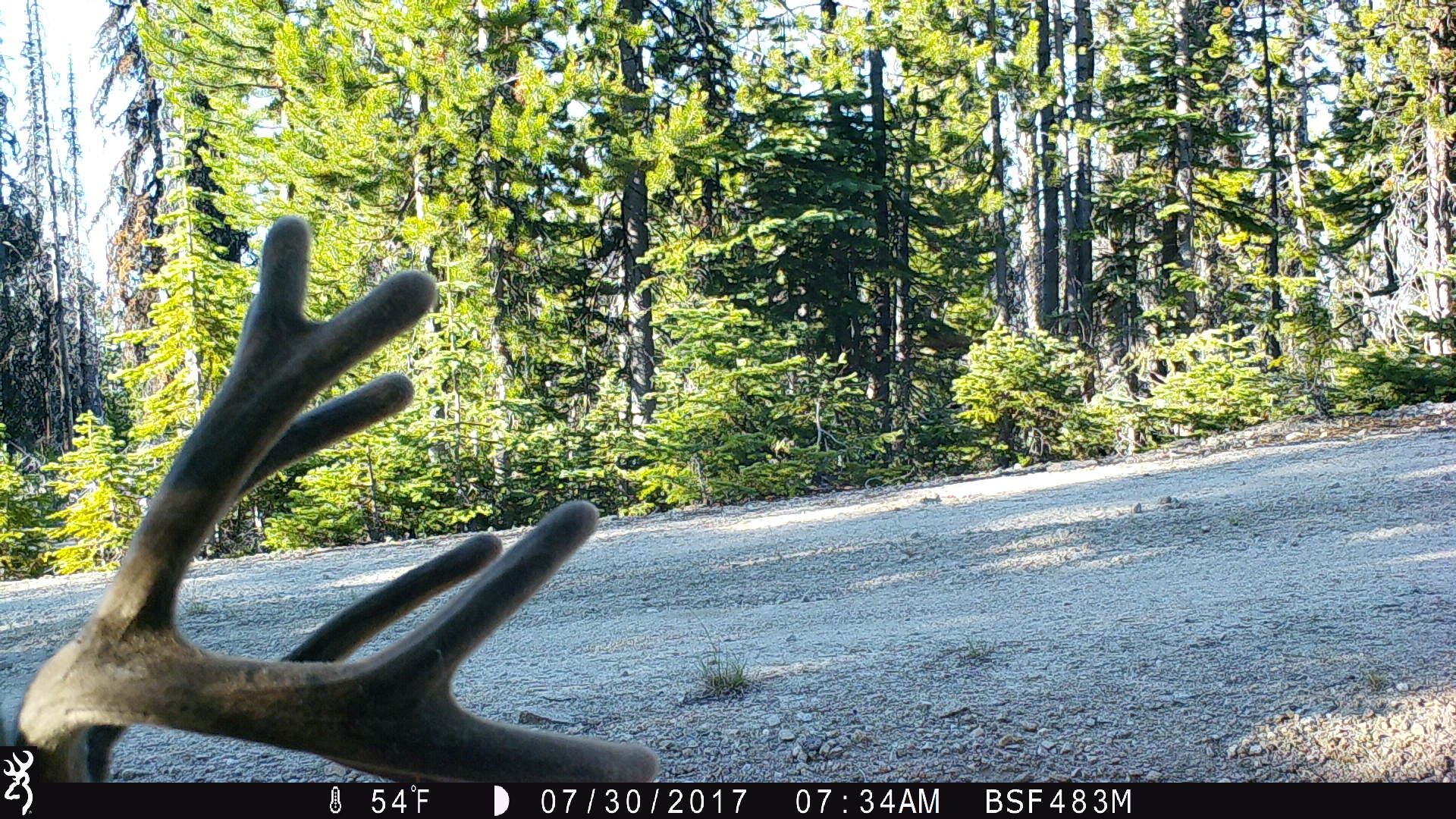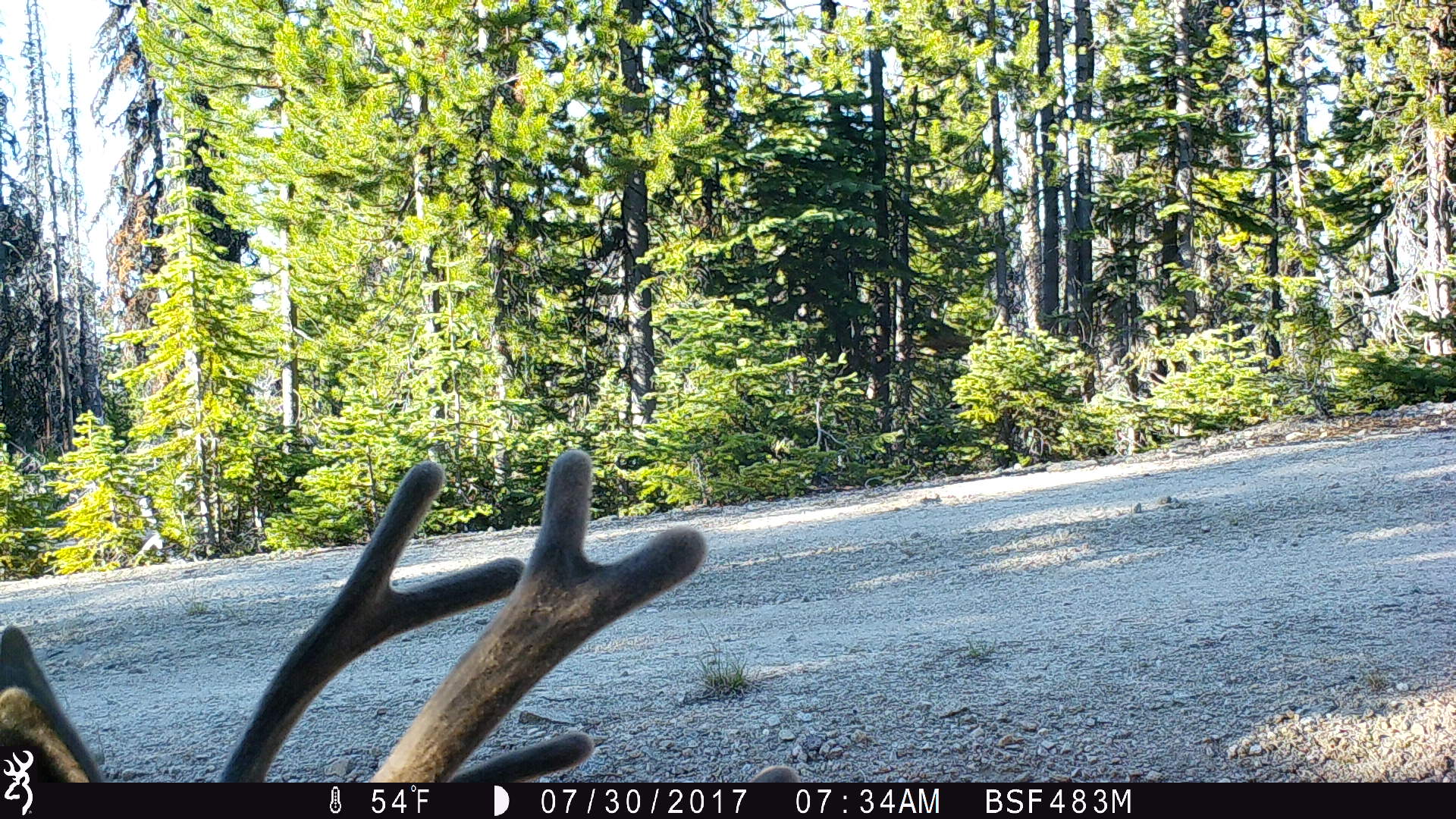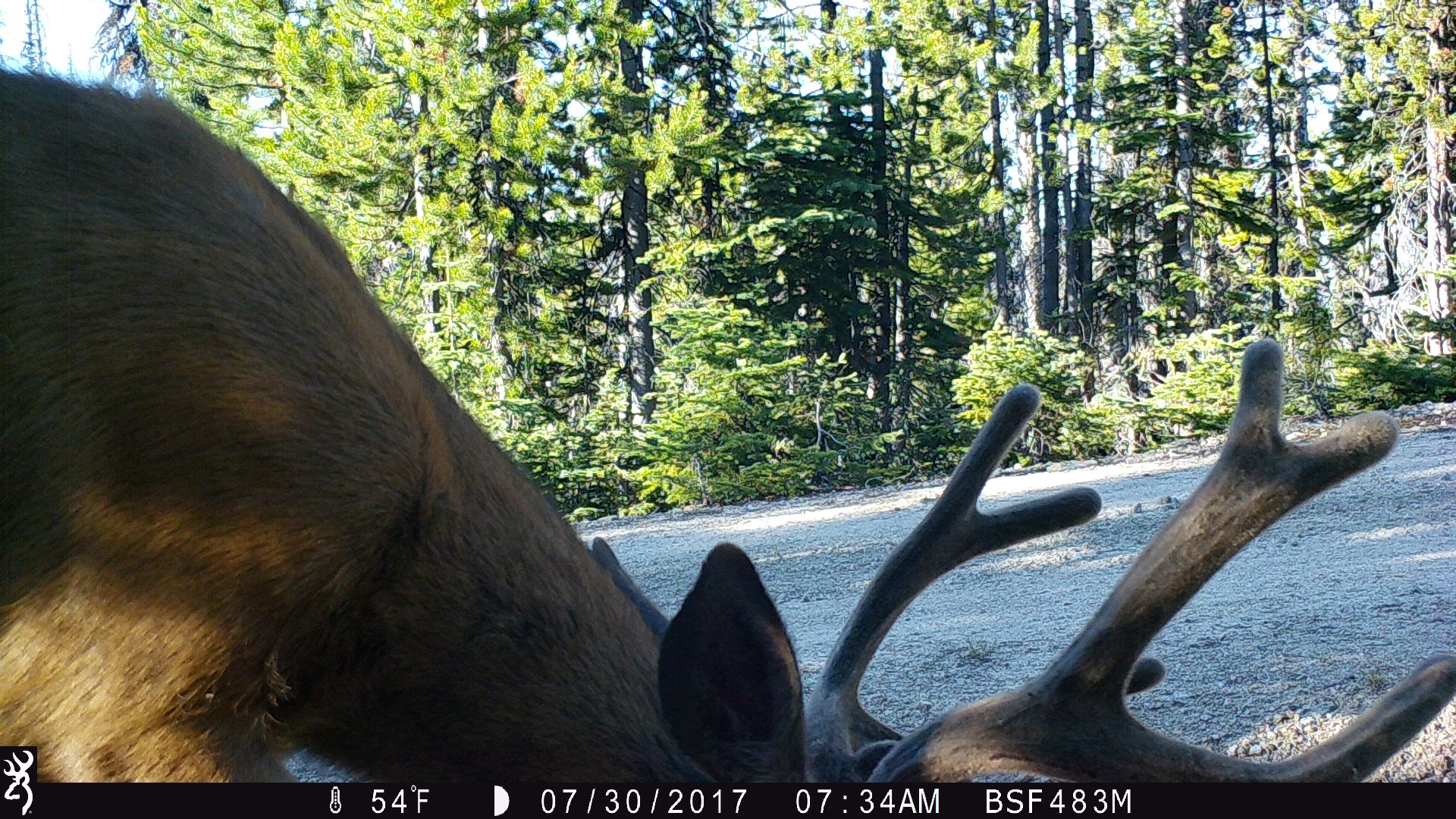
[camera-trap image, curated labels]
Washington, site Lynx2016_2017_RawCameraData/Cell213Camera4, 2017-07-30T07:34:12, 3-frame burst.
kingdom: Animalia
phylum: Chordata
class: Mammalia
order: Artiodactyla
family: Cervidae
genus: Odocoileus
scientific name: Odocoileus hemionus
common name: mule deer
Odocoileus hemionus (mule deer). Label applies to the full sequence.